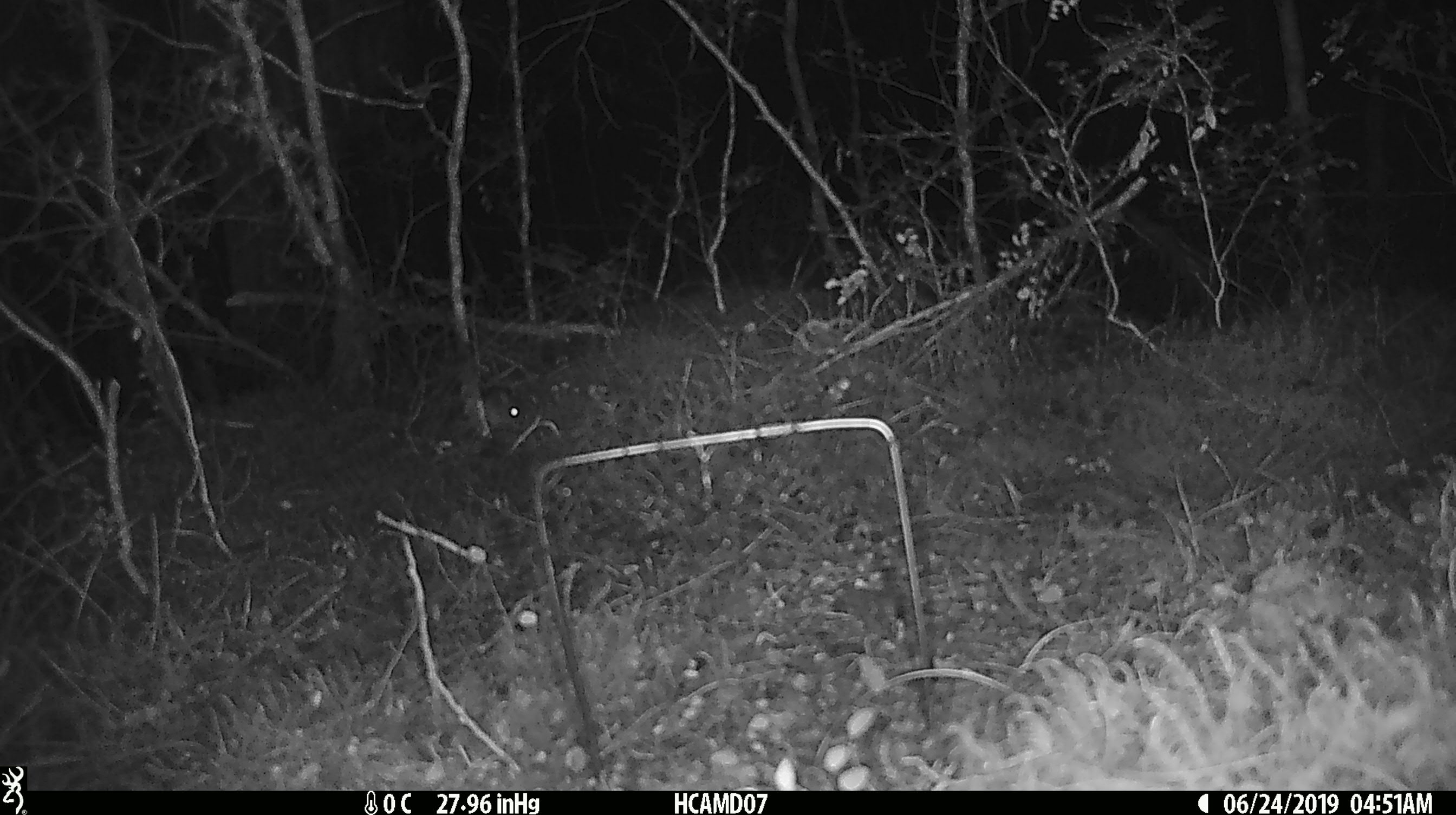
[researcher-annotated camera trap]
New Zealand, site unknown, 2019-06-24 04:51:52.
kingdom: Animalia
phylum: Chordata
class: Mammalia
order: Rodentia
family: Muridae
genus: Mus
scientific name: Mus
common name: mouse